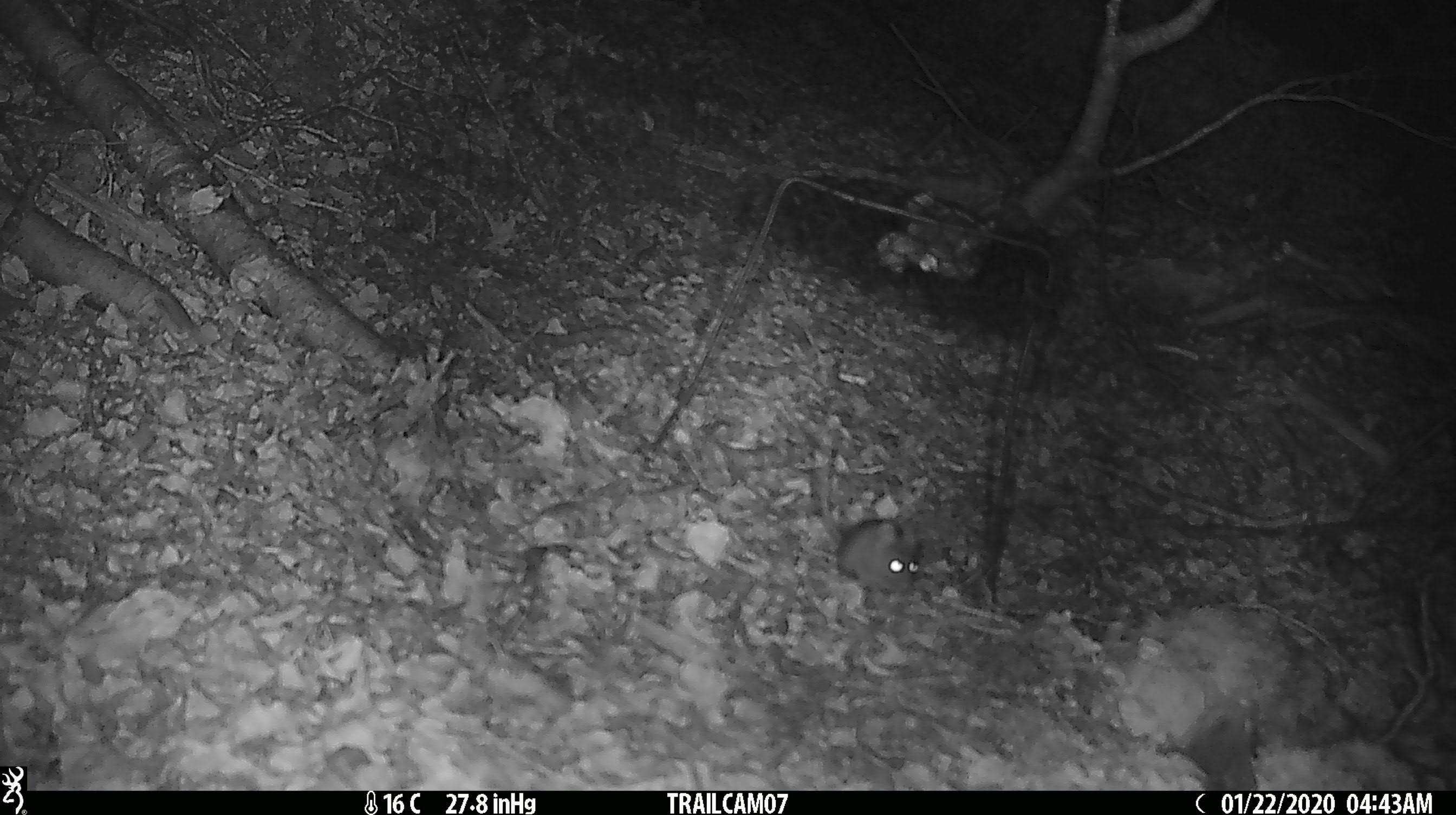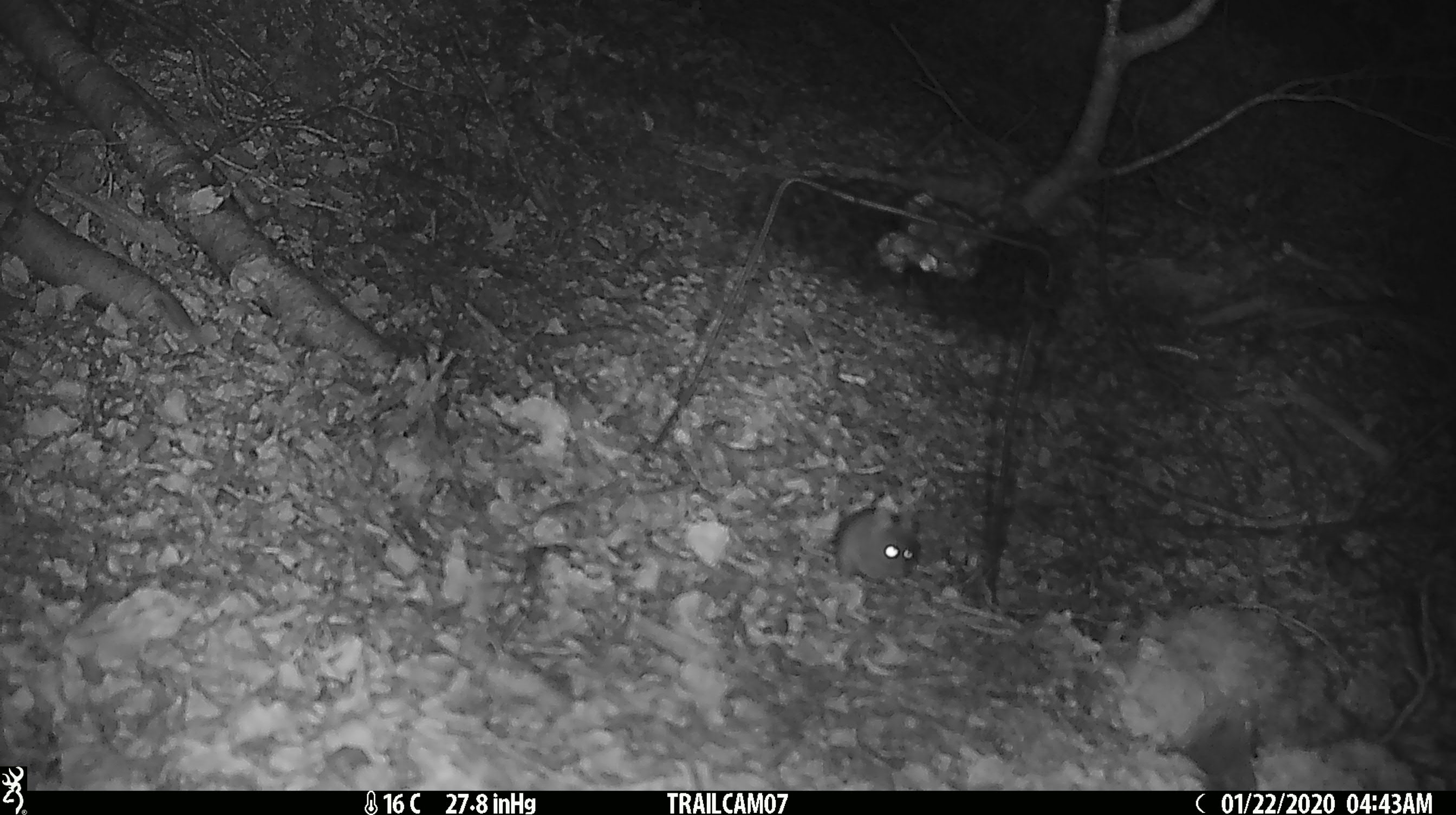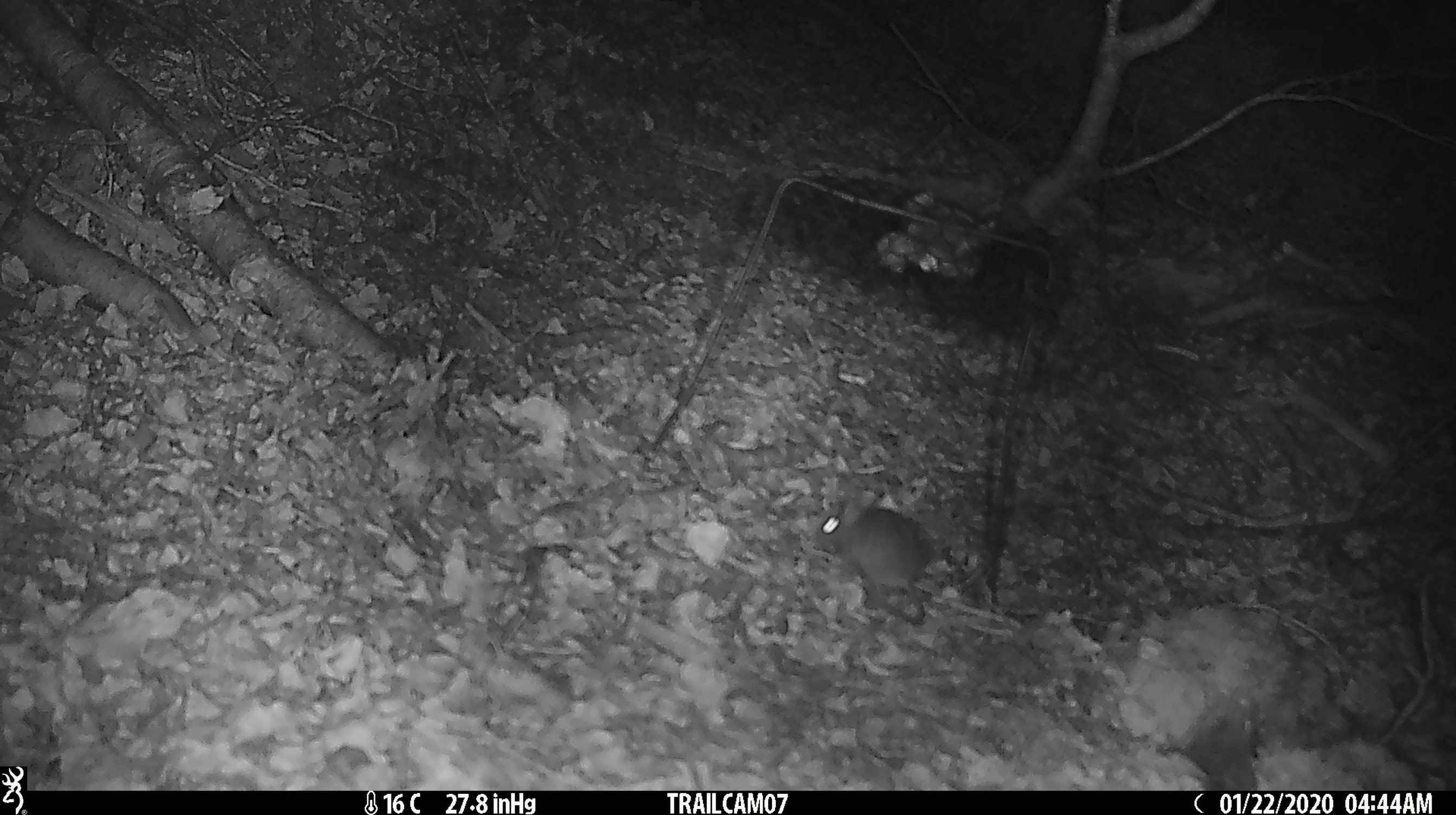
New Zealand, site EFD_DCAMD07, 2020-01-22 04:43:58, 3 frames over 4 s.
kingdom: Animalia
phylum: Chordata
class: Mammalia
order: Rodentia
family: Muridae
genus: Mus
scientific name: Mus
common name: mouse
Mouse (Mus).